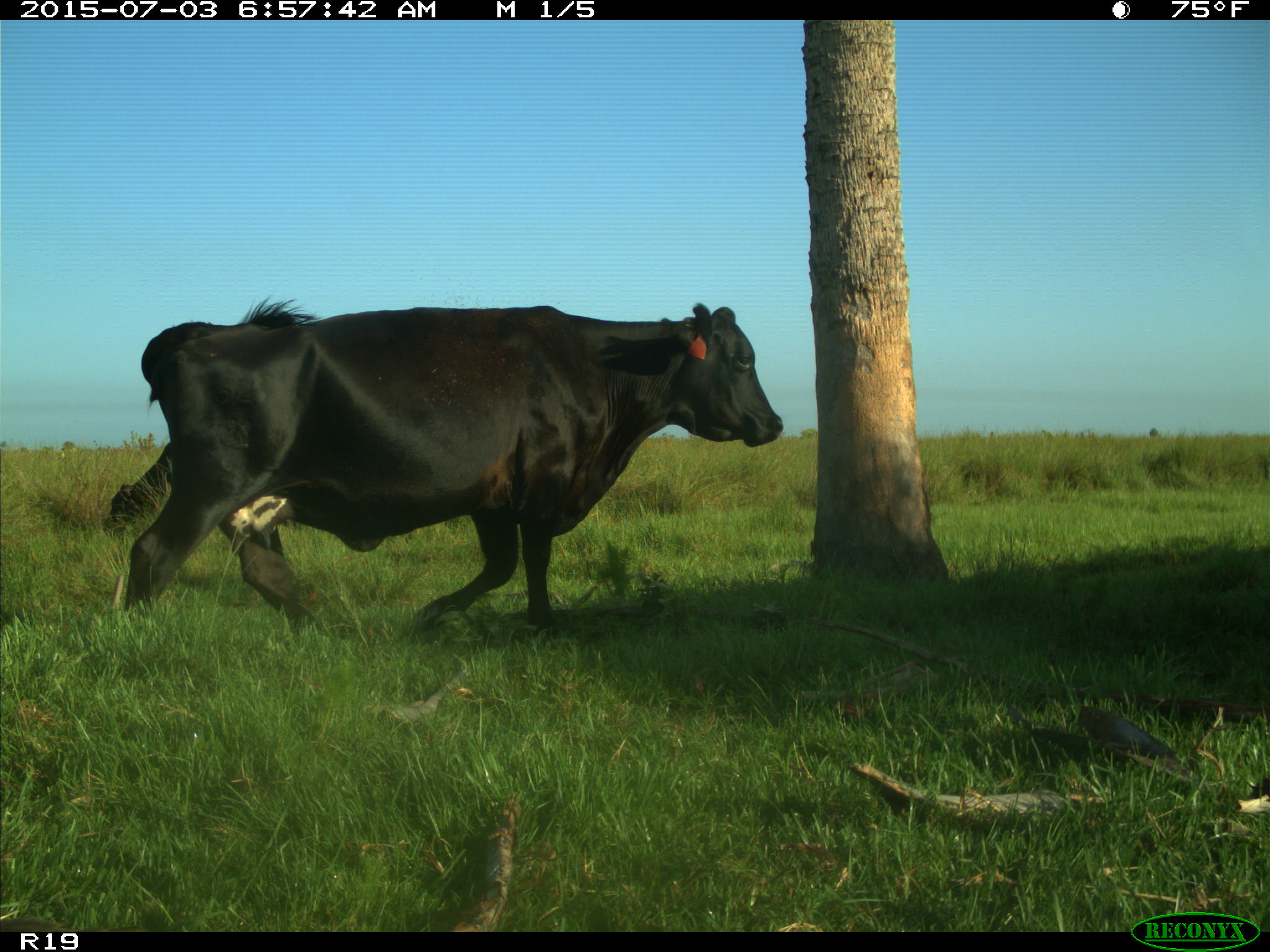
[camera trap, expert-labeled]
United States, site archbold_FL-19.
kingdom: Animalia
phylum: Chordata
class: Mammalia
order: Artiodactyla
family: Bovidae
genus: Bos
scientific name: Bos taurus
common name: domestic cow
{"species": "Bos taurus (domestic cow)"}